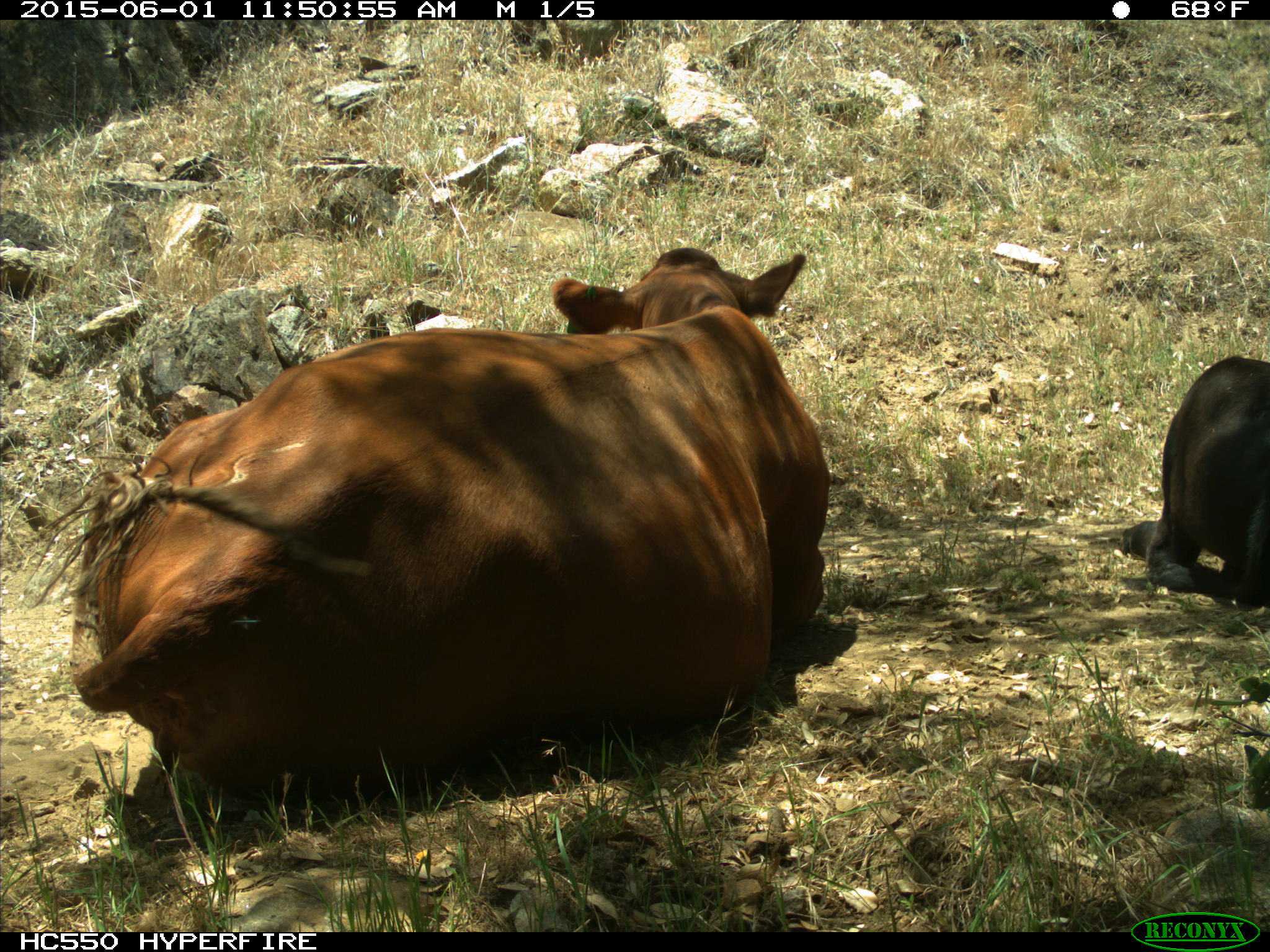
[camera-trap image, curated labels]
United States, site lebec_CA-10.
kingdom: Animalia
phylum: Chordata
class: Mammalia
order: Artiodactyla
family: Bovidae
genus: Bos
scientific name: Bos taurus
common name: domestic cow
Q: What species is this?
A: Bos taurus (domestic cow).